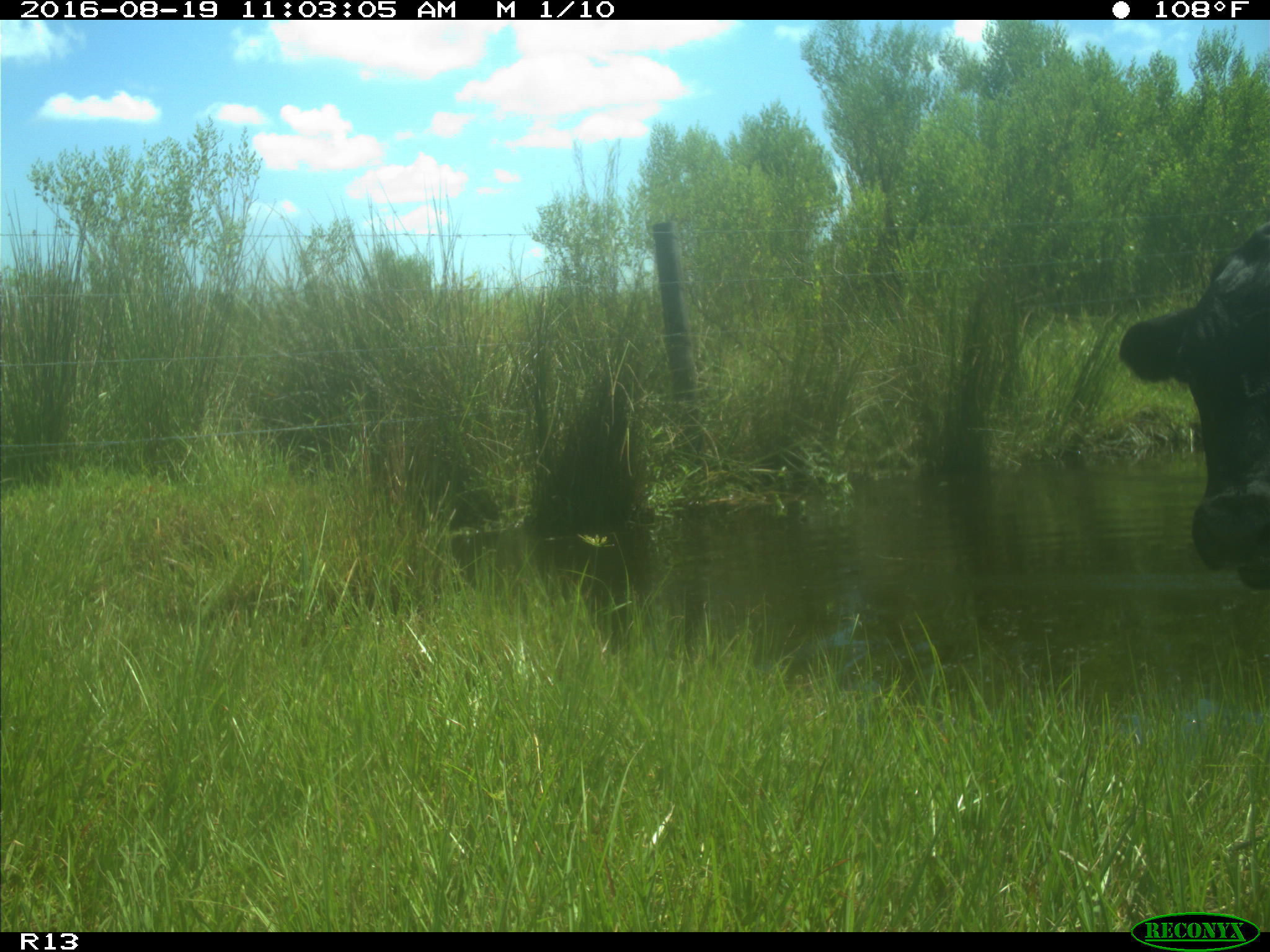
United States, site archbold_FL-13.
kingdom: Animalia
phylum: Chordata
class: Mammalia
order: Artiodactyla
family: Bovidae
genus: Bos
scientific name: Bos taurus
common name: domestic cow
Bos taurus (domestic cow).